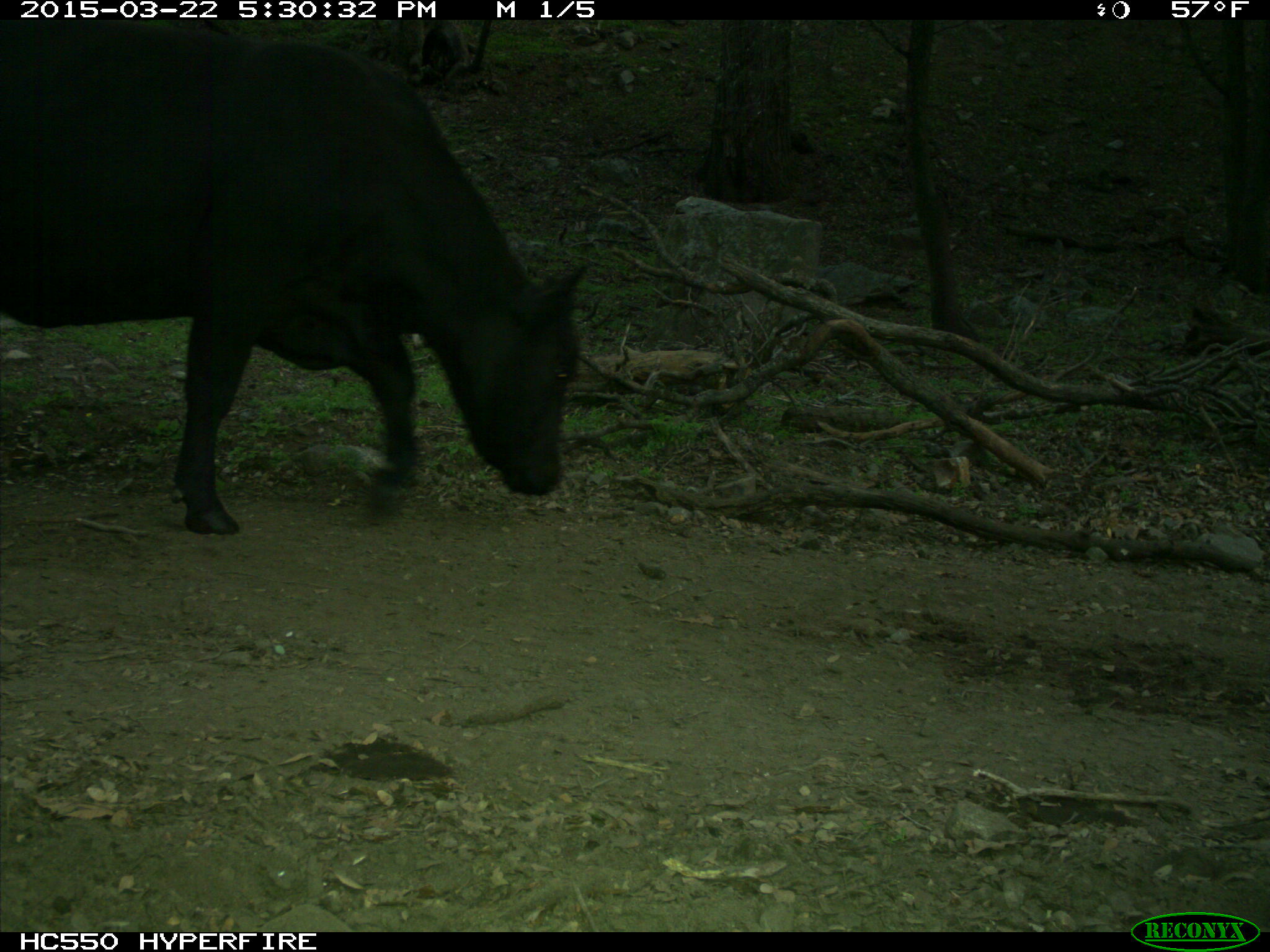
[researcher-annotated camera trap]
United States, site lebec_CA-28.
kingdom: Animalia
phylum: Chordata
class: Mammalia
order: Artiodactyla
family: Bovidae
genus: Bos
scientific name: Bos taurus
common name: domestic cow